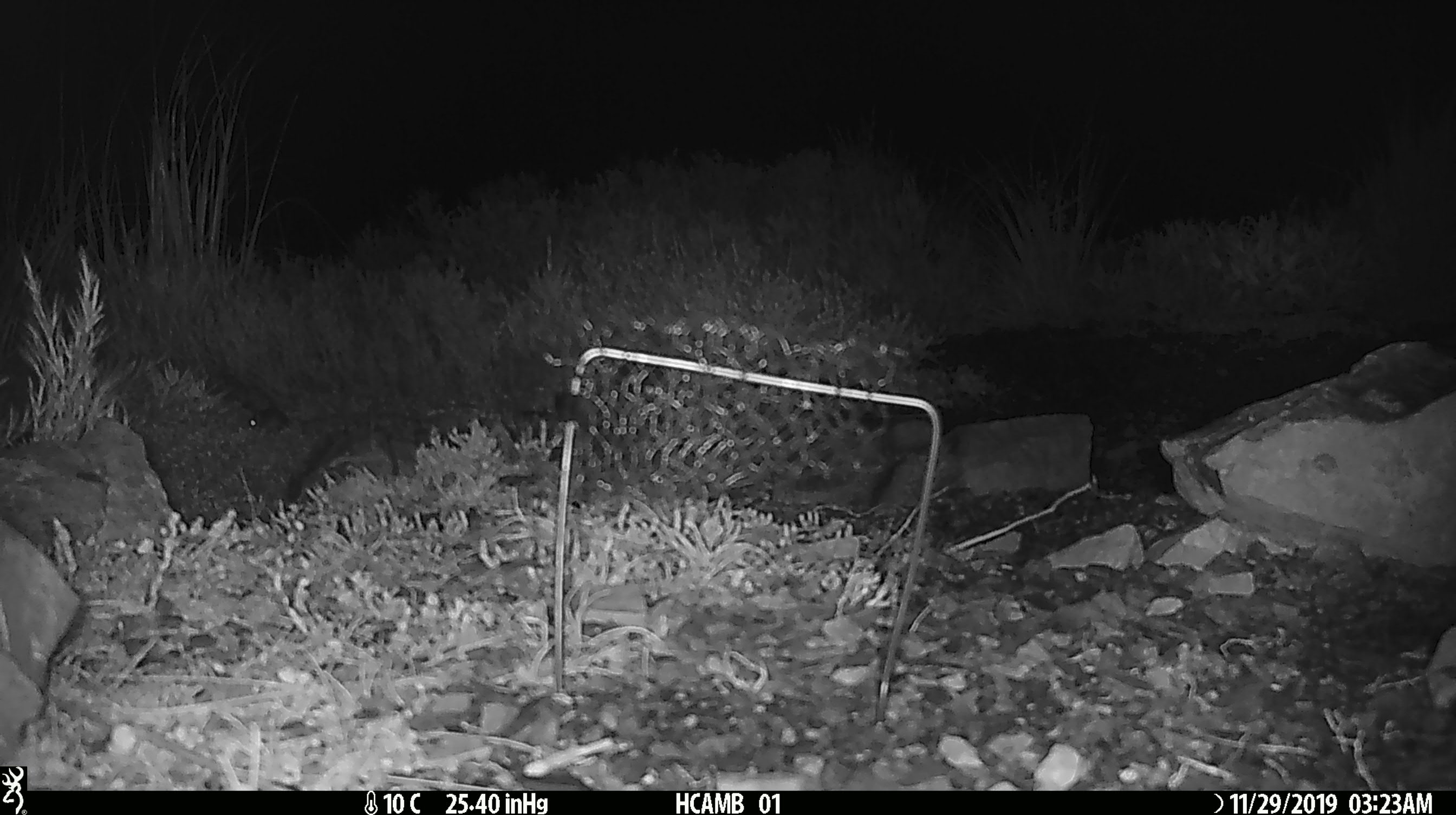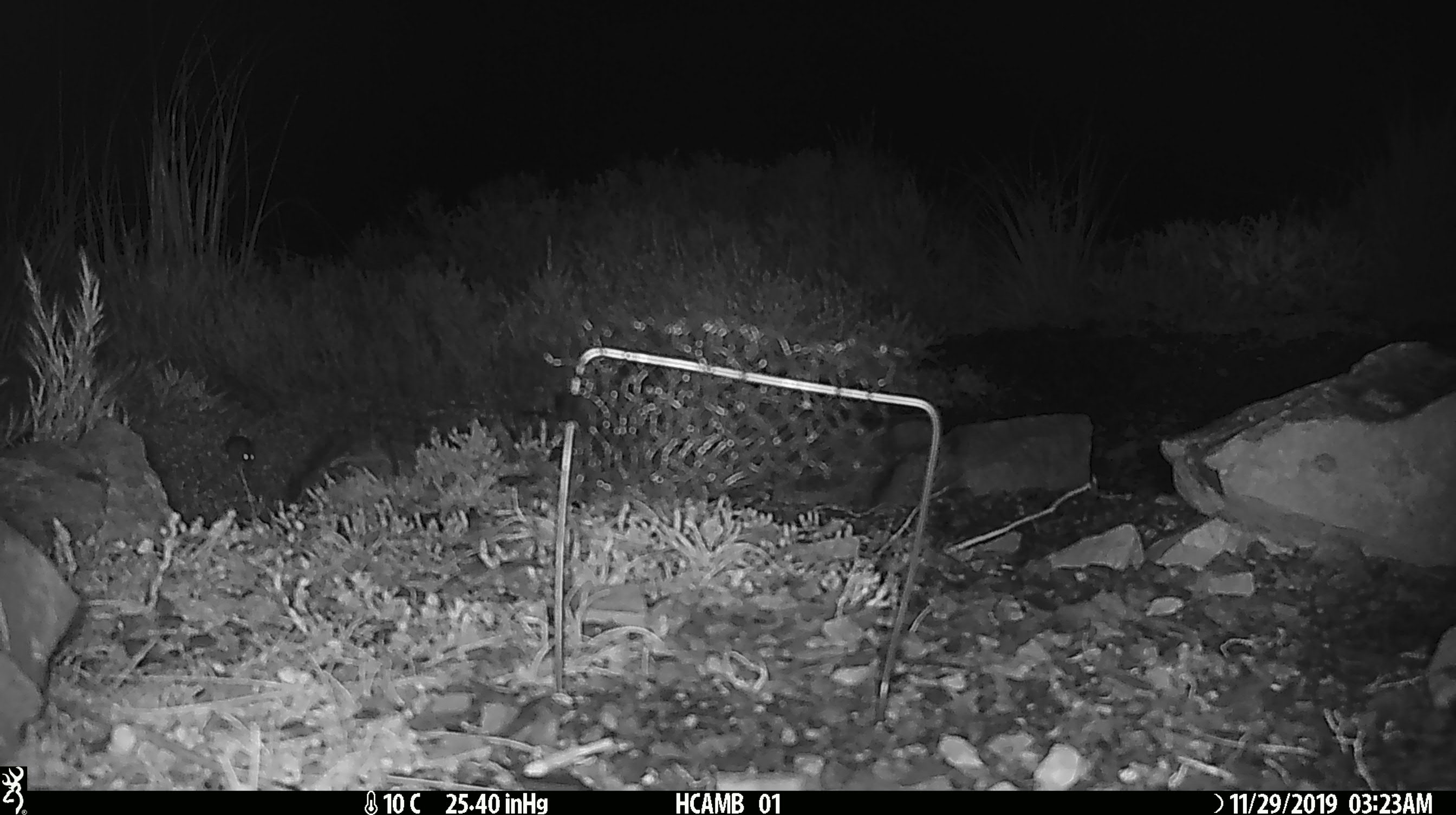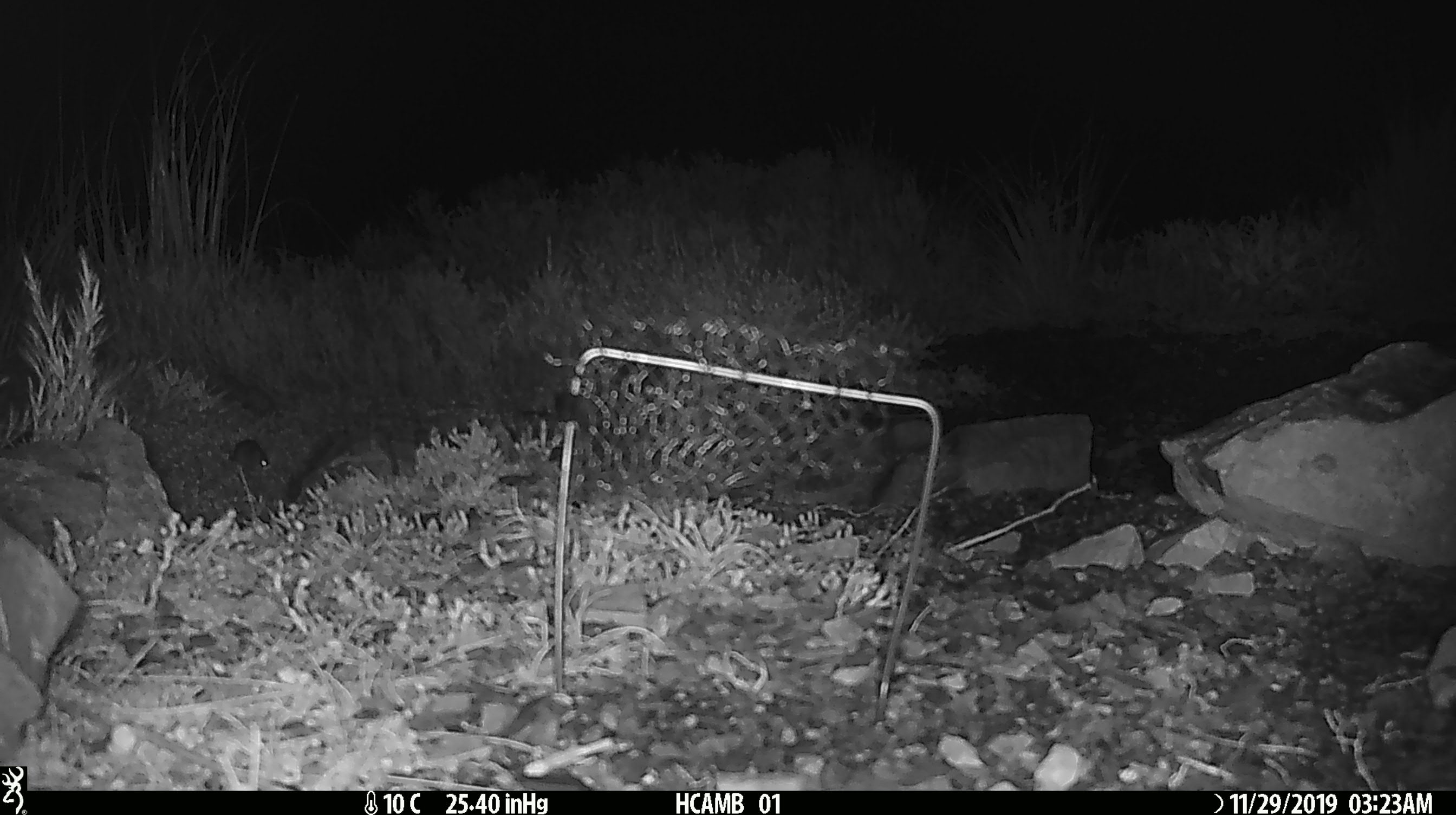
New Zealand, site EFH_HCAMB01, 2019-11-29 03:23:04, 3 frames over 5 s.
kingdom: Animalia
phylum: Chordata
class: Mammalia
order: Rodentia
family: Muridae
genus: Mus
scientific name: Mus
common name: mouse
Mouse (Mus).